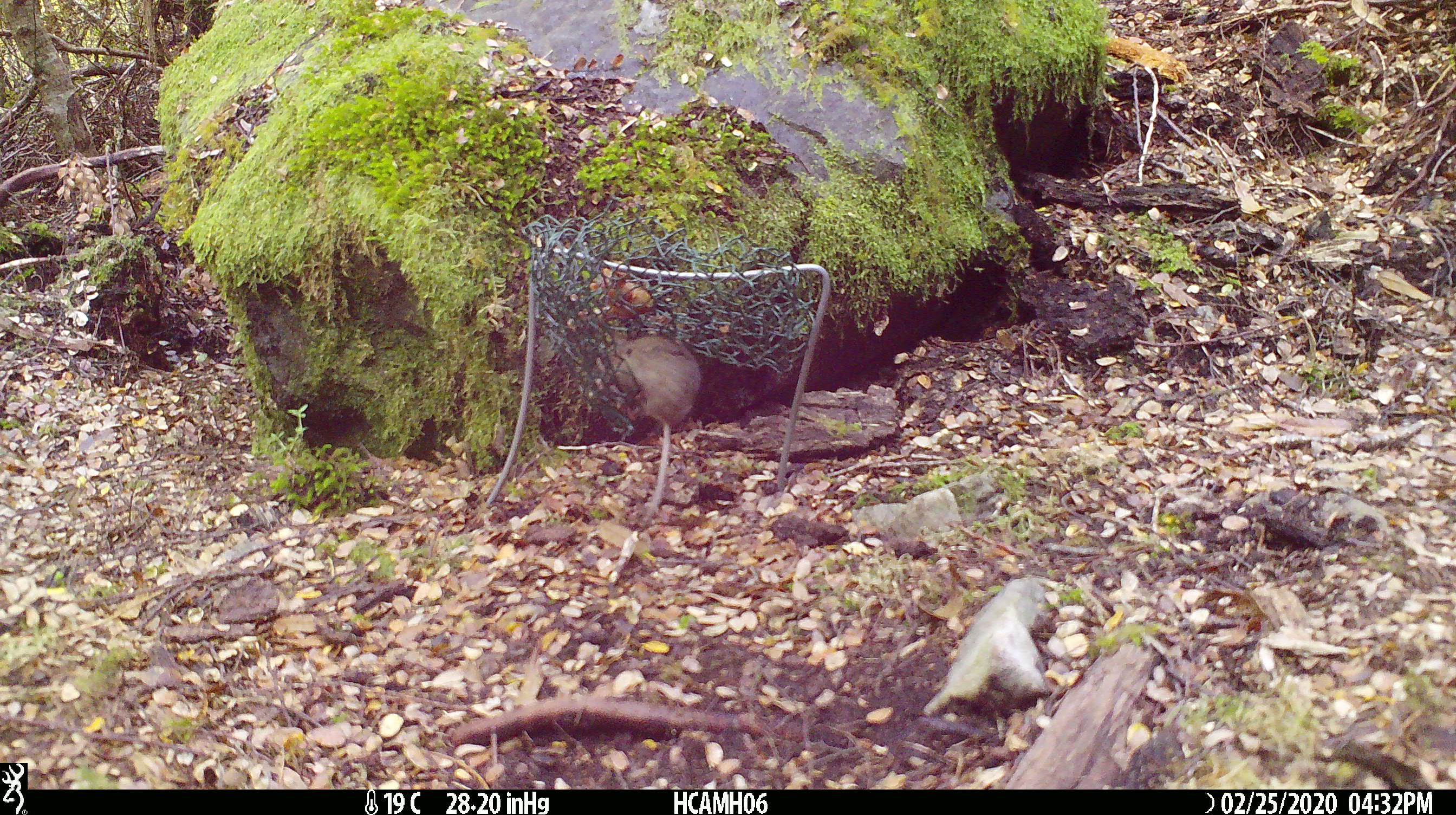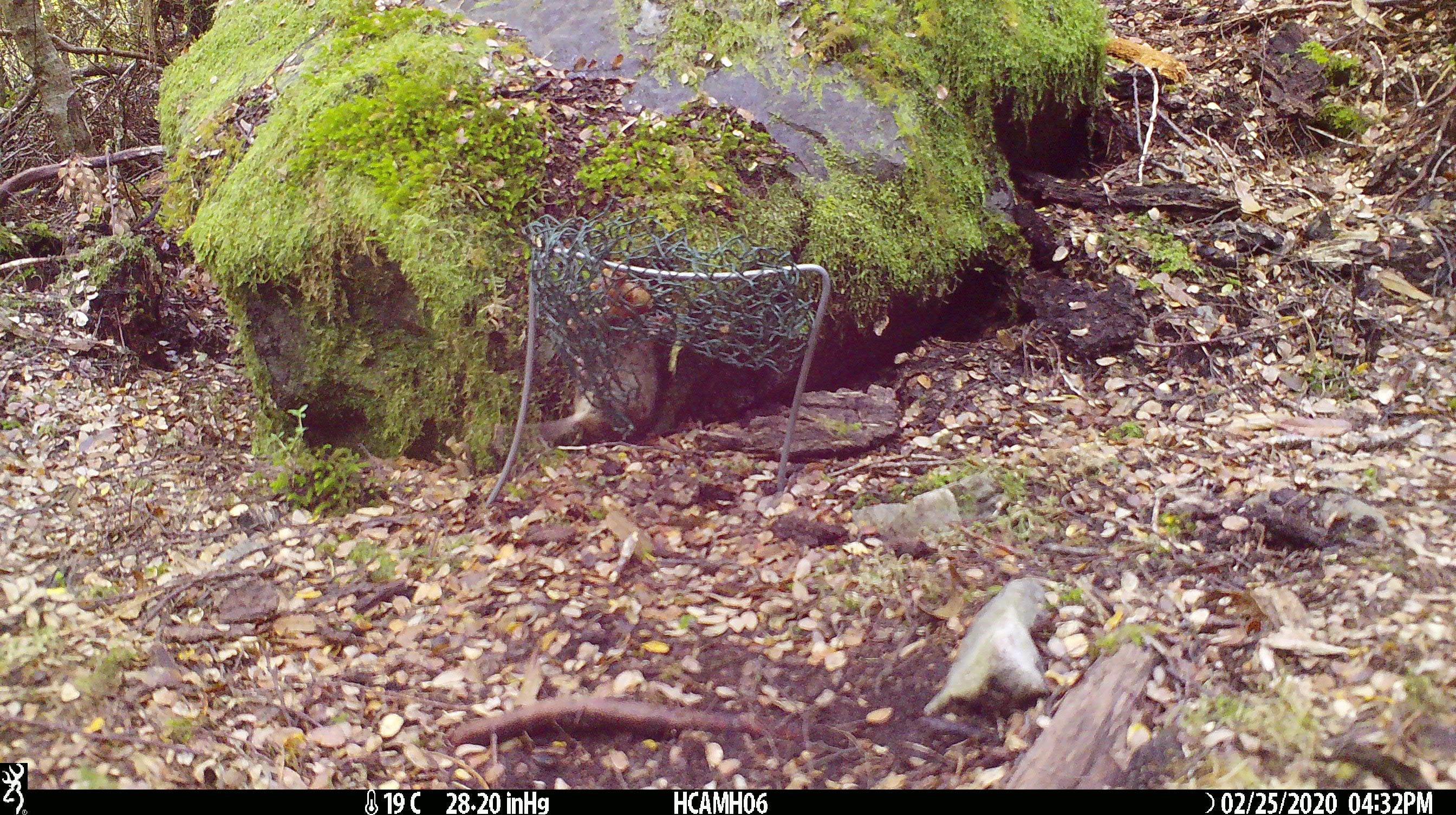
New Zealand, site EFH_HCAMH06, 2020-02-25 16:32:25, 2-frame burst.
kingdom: Animalia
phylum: Chordata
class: Mammalia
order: Rodentia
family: Muridae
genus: Mus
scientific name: Mus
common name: mouse